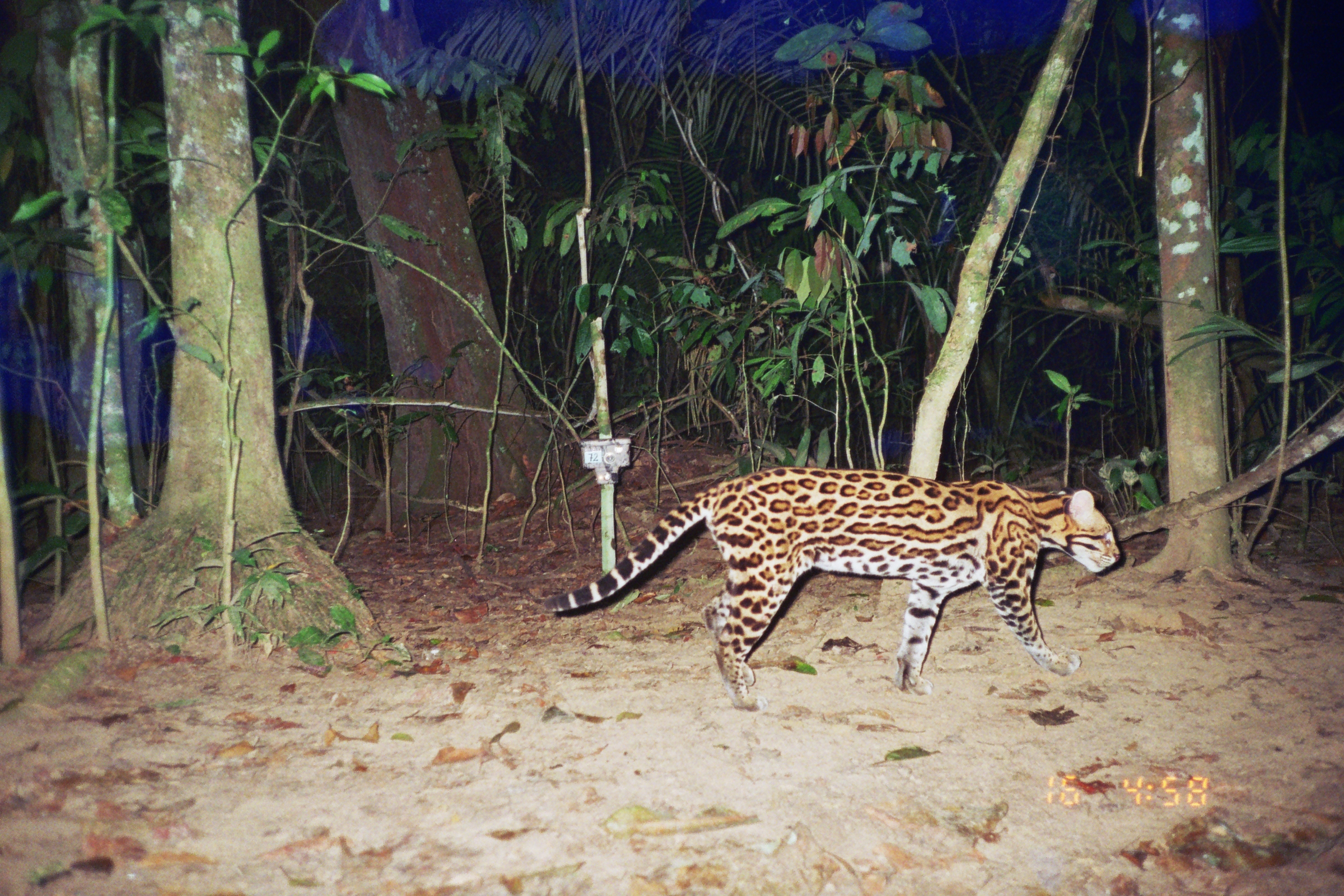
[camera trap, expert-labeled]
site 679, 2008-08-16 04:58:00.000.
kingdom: Animalia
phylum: Chordata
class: Mammalia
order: Carnivora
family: Felidae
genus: Leopardus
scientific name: Leopardus pardalis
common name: ocelot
Leopardus pardalis (ocelot).